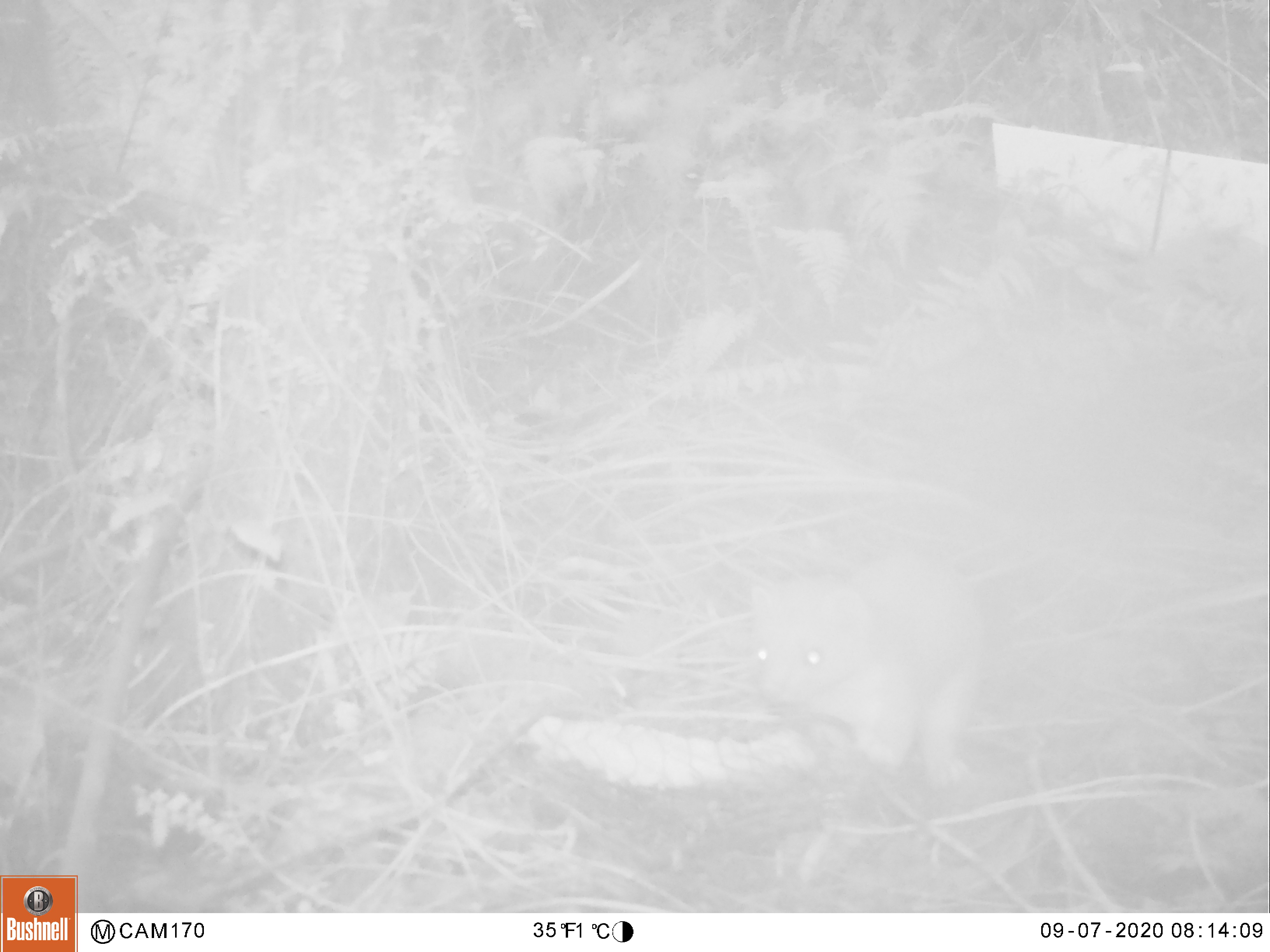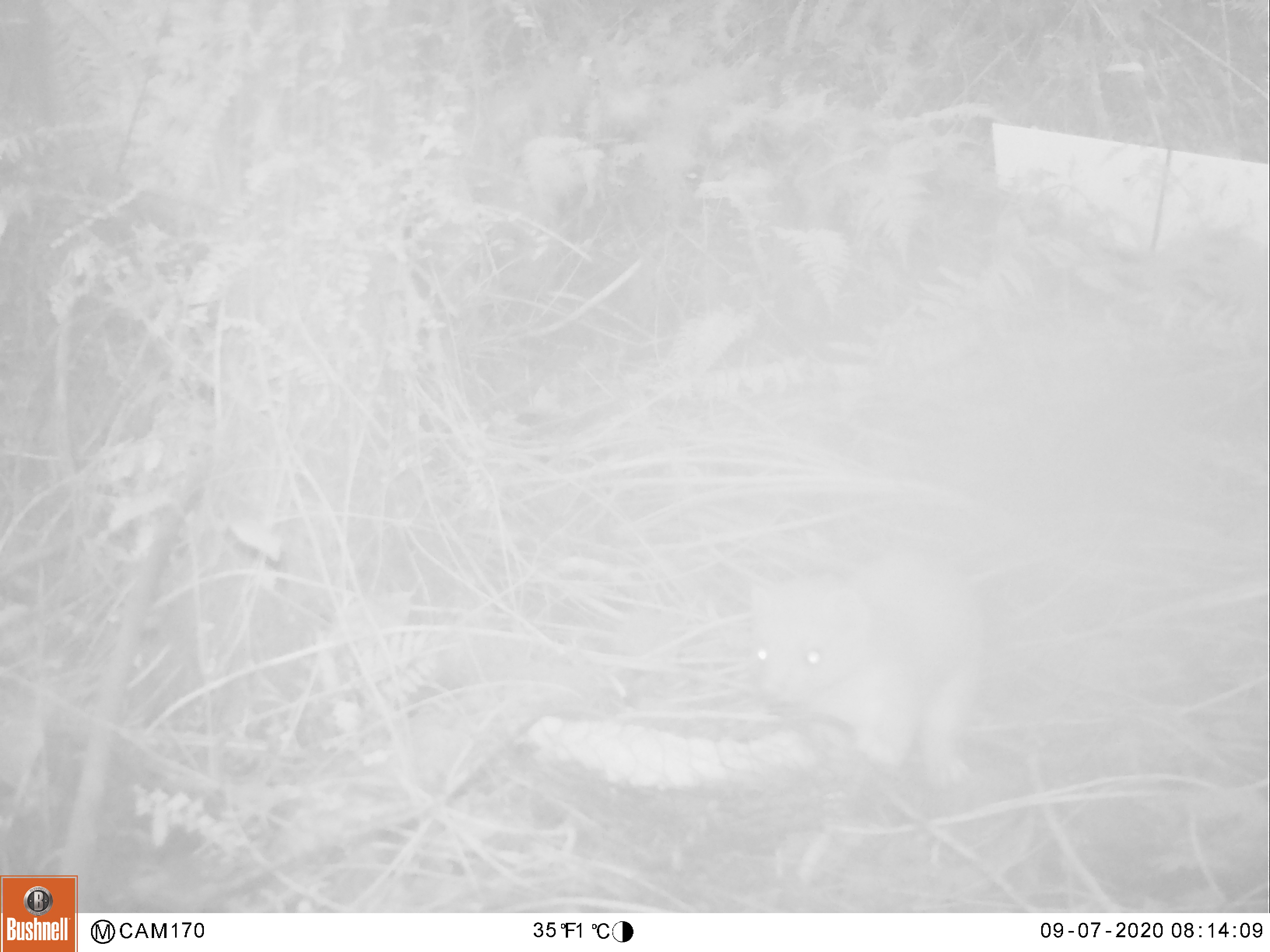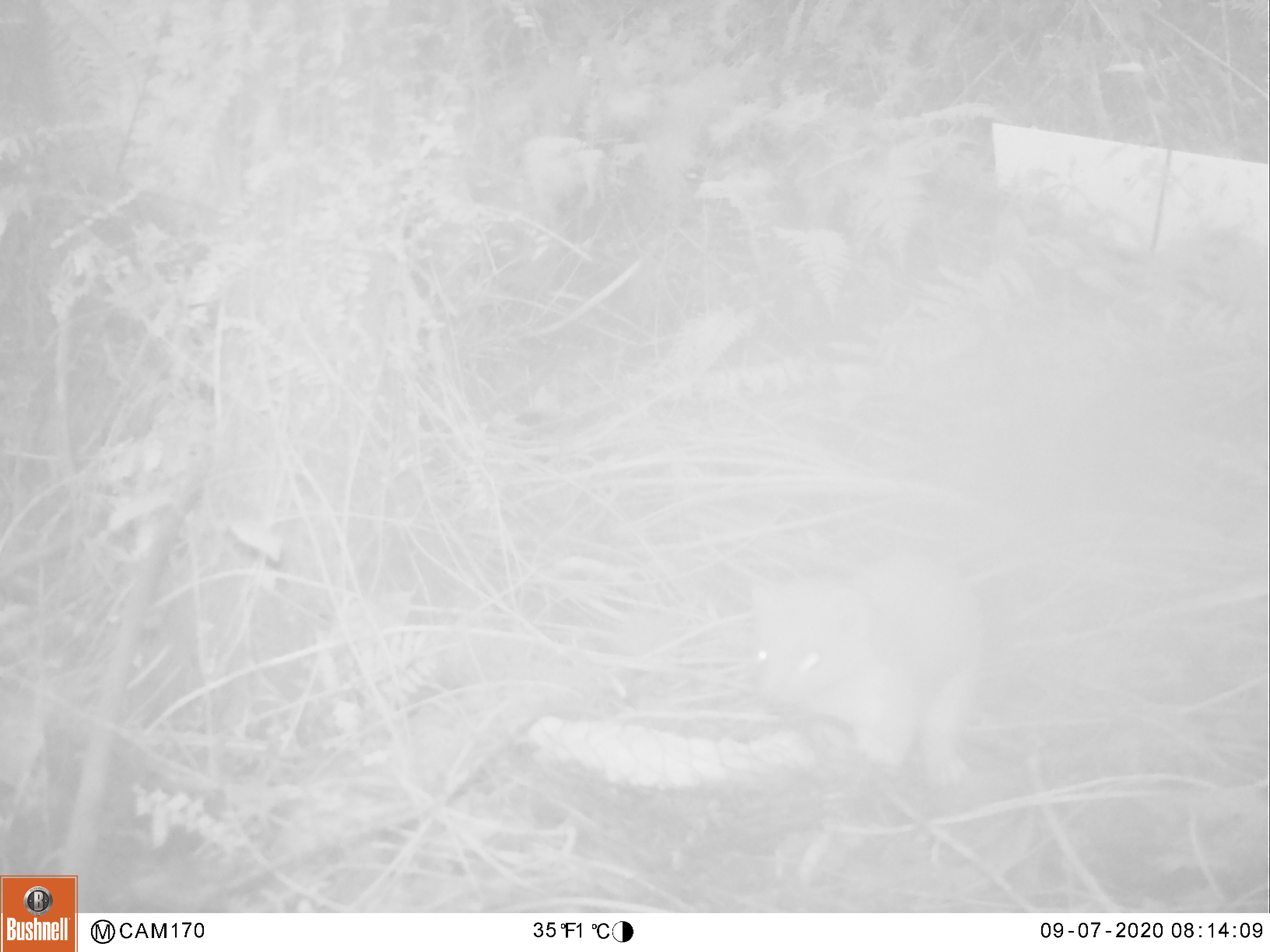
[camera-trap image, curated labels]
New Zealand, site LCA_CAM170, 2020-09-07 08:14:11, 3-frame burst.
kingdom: Animalia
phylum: Chordata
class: Mammalia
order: Carnivora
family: Mustelidae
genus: Mustela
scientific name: Mustela erminea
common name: stoat